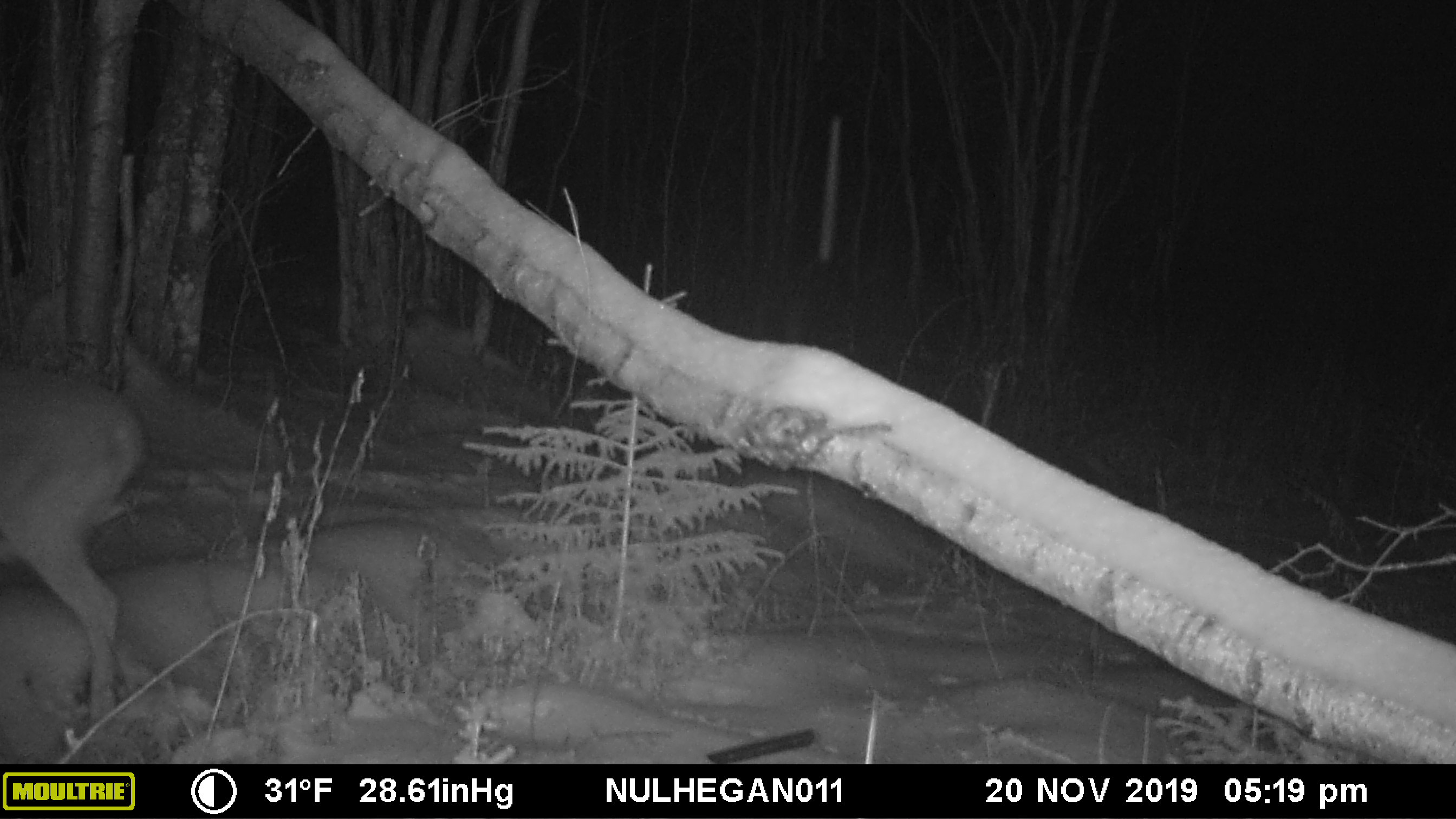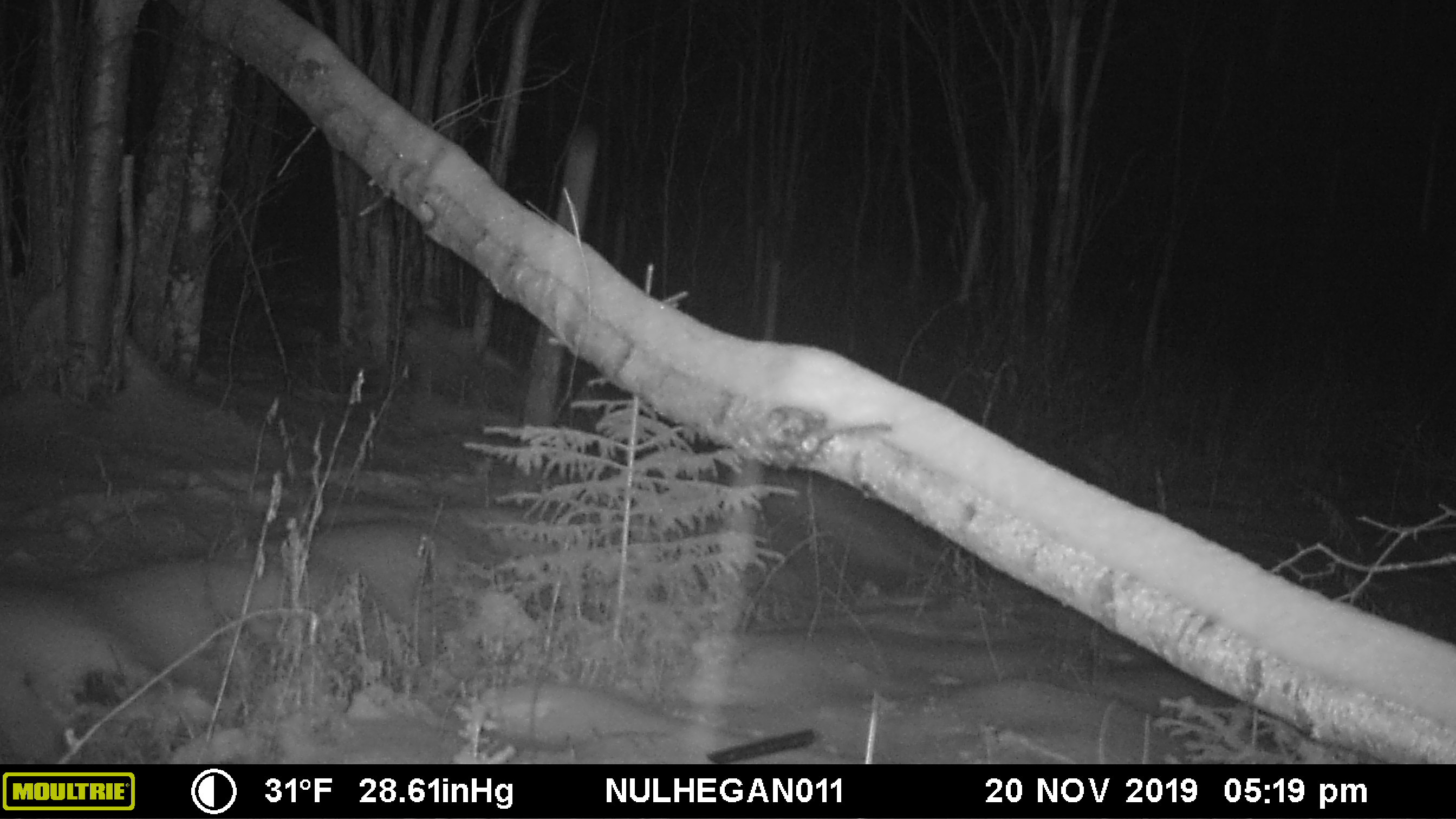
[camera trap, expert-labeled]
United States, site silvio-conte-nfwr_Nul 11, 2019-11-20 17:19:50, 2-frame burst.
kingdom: Animalia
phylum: Chordata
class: Mammalia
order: Artiodactyla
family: Cervidae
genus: Odocoileus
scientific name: Odocoileus virginianus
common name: white-tailed deer